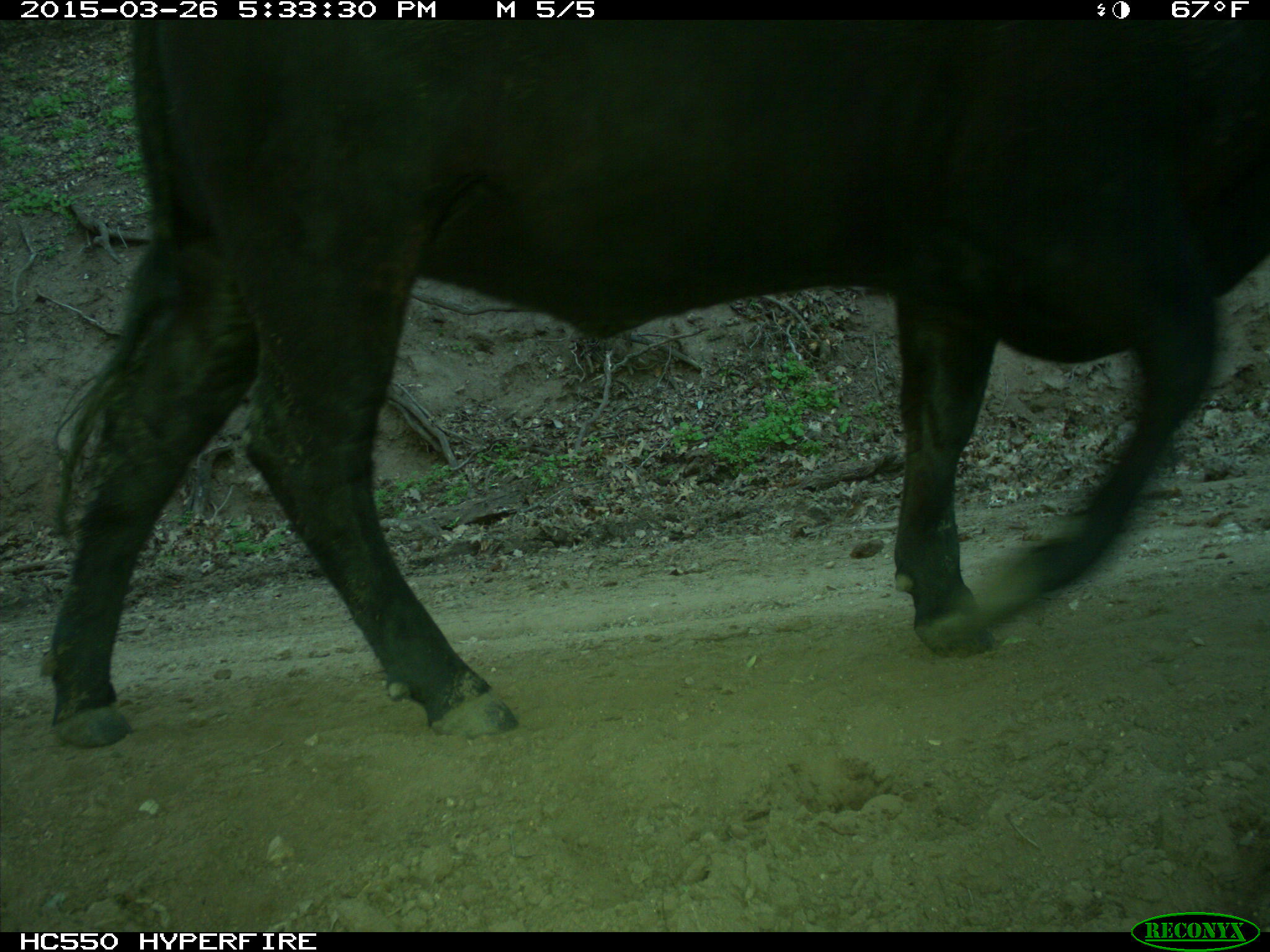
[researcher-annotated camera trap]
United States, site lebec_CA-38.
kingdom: Animalia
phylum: Chordata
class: Mammalia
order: Artiodactyla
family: Bovidae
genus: Bos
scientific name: Bos taurus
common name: domestic cow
Bos taurus (domestic cow).